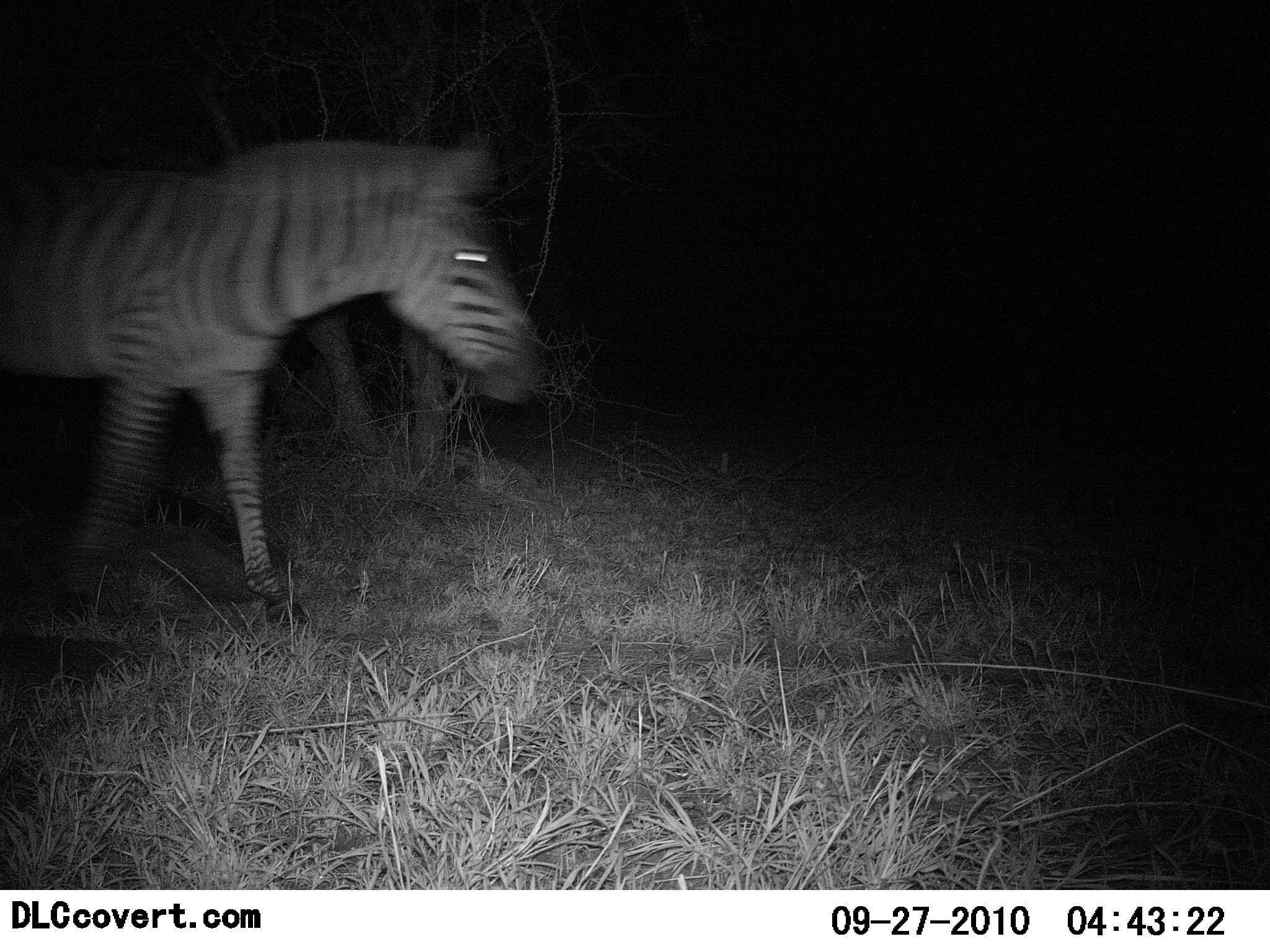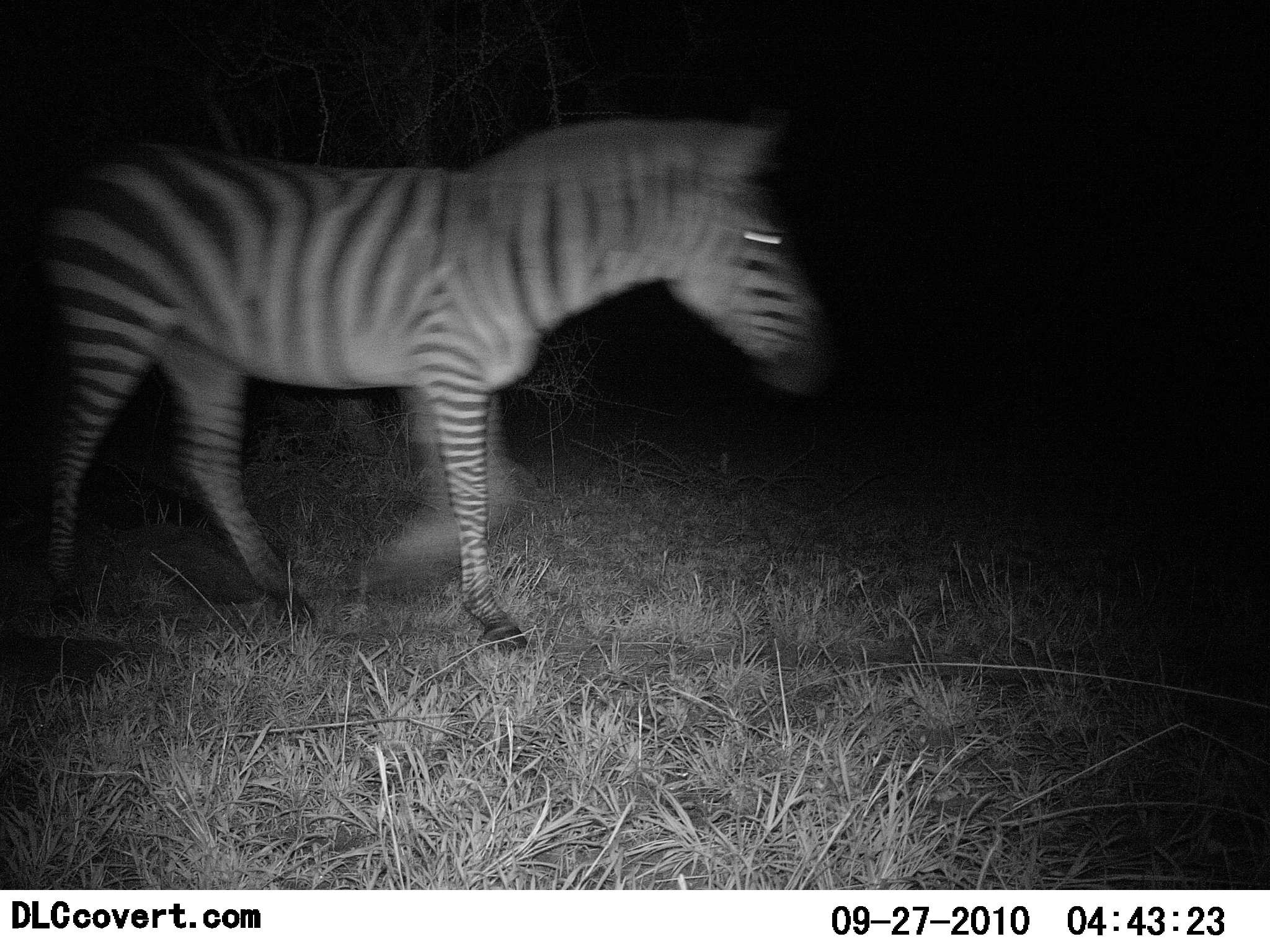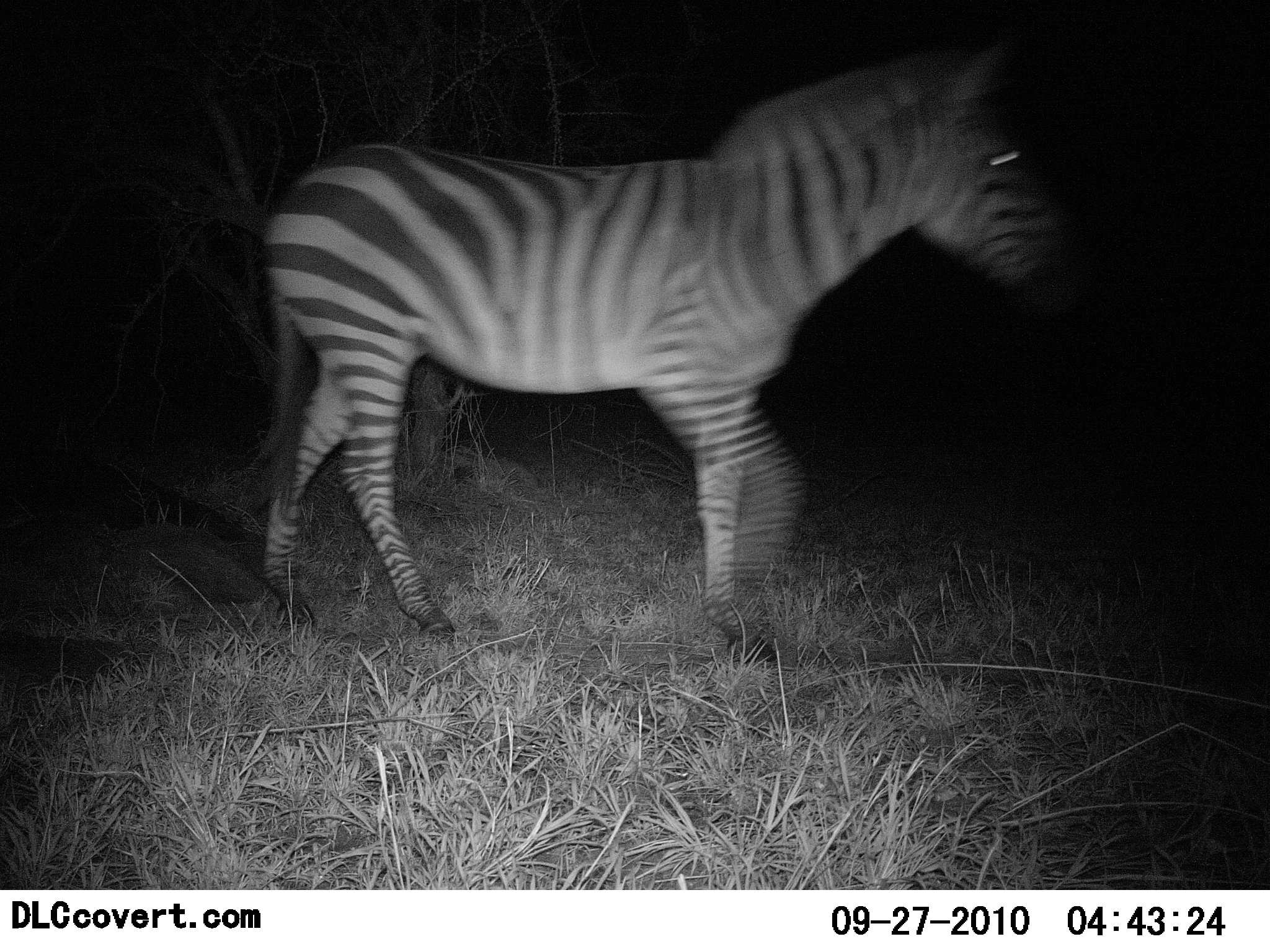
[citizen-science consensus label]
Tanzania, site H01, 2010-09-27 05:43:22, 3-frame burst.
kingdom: Animalia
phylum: Chordata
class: Mammalia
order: Perissodactyla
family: Equidae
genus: Equus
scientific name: Equus quagga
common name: plains zebra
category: zebra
Zebra (plains zebra) (Equus quagga), count 1. Behavior (volunteer vote fractions): standing 0%, resting 0%, moving 100%, interacting 0%. Young present (vote fraction): 0%. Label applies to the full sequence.